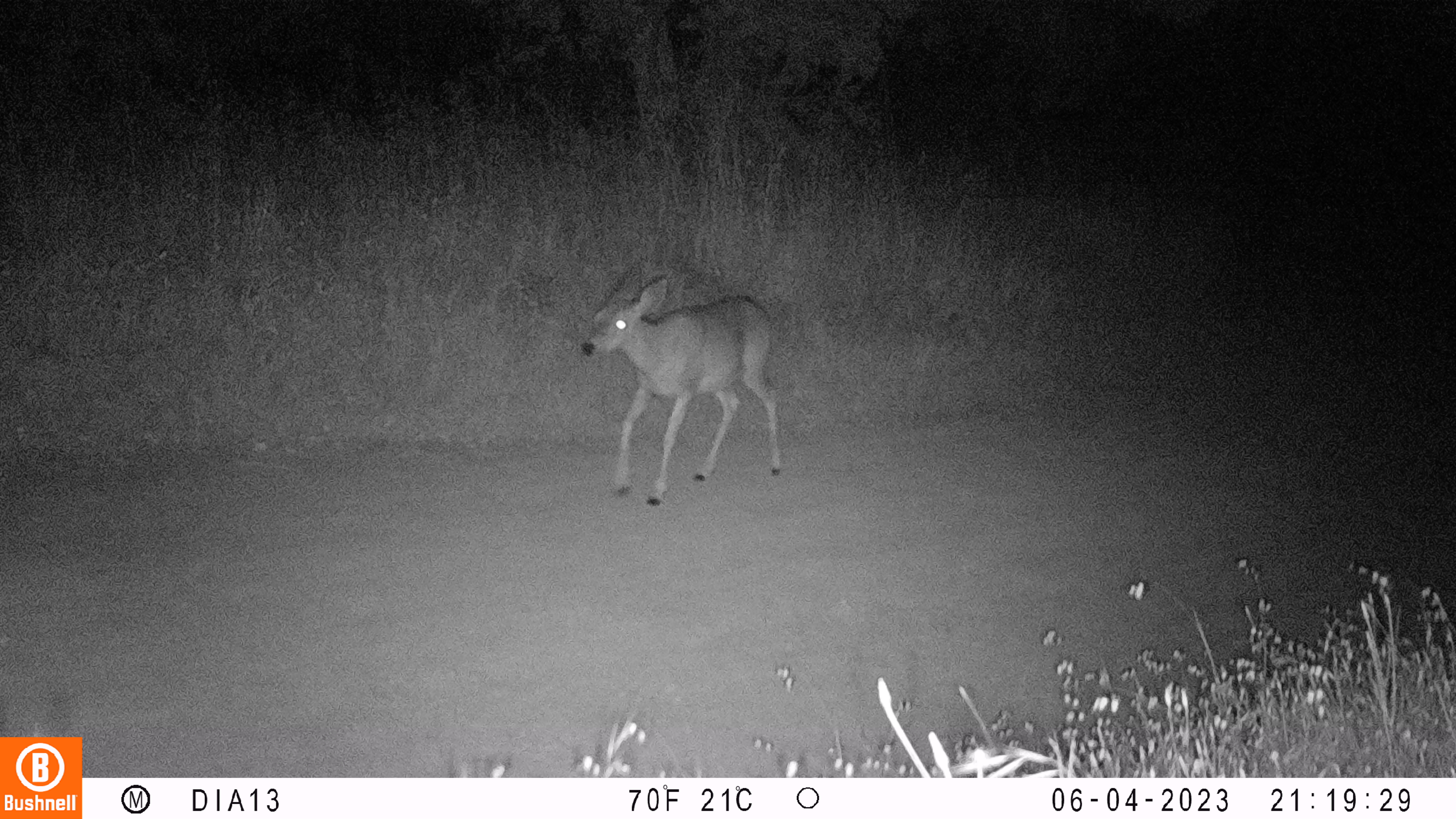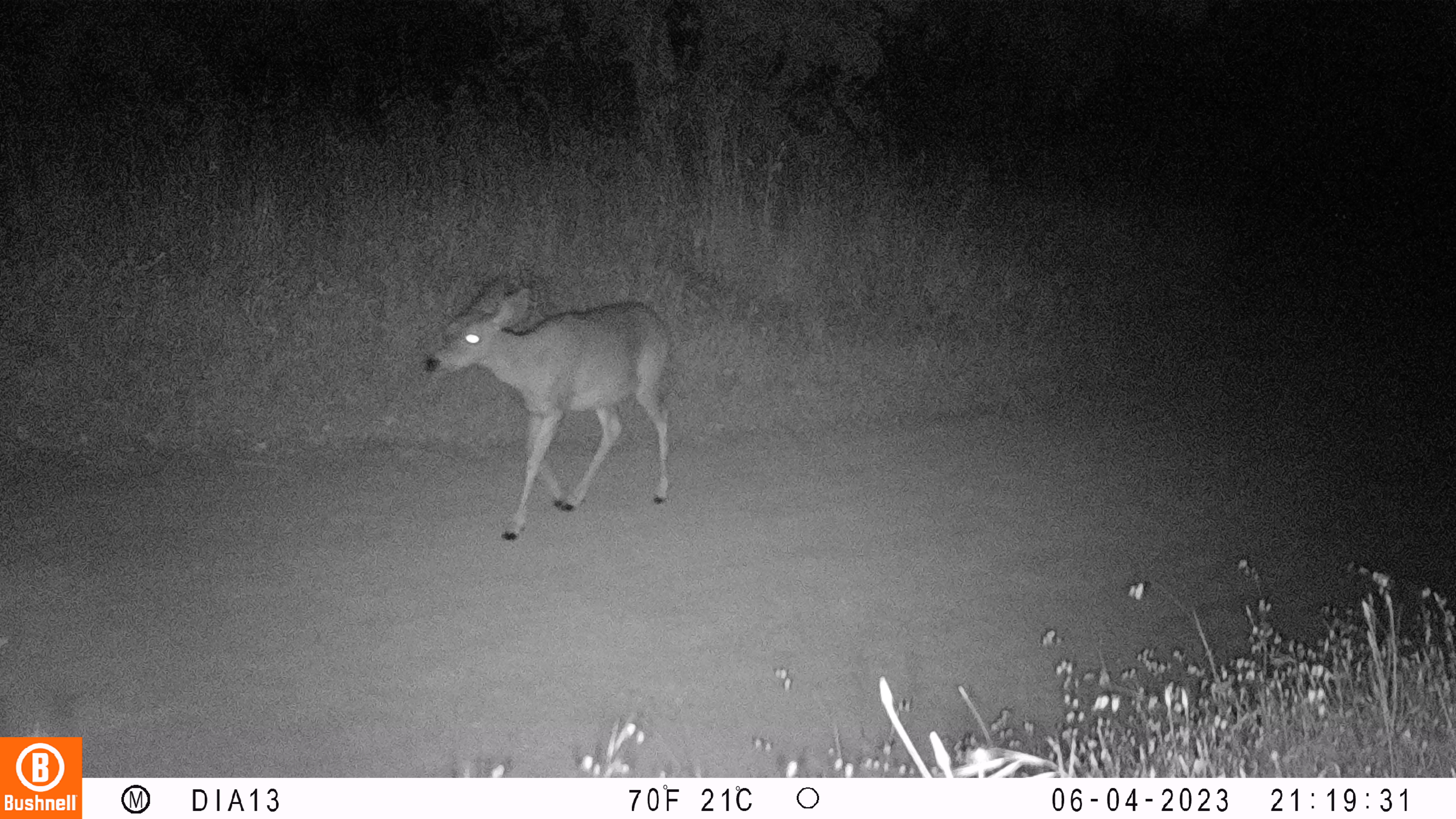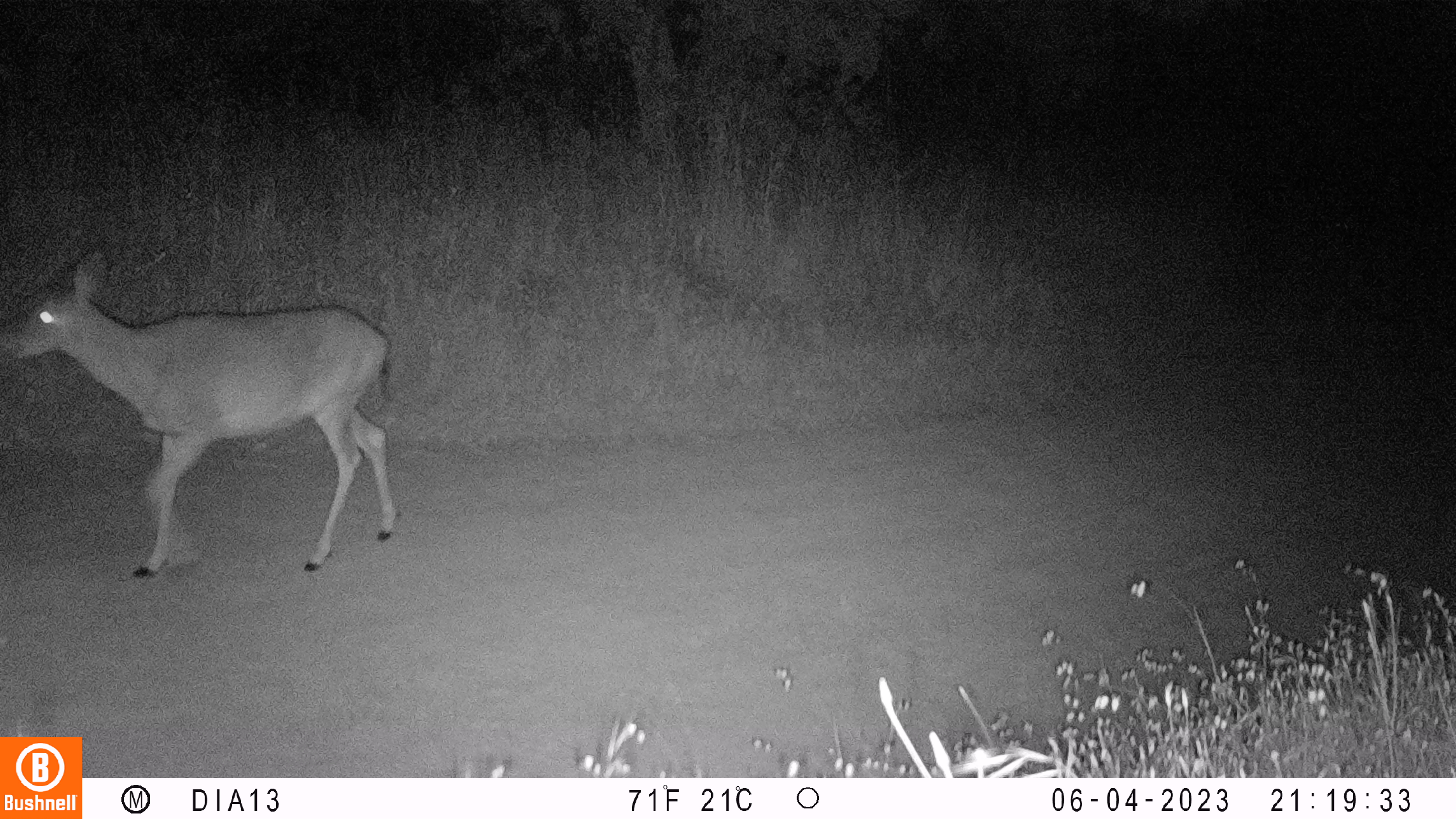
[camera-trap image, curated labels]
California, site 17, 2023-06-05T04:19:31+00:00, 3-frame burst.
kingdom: Animalia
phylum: Chordata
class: Mammalia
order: Artiodactyla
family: Cervidae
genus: Odocoileus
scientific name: Odocoileus hemionus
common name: mule deer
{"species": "mule deer (Odocoileus hemionus)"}